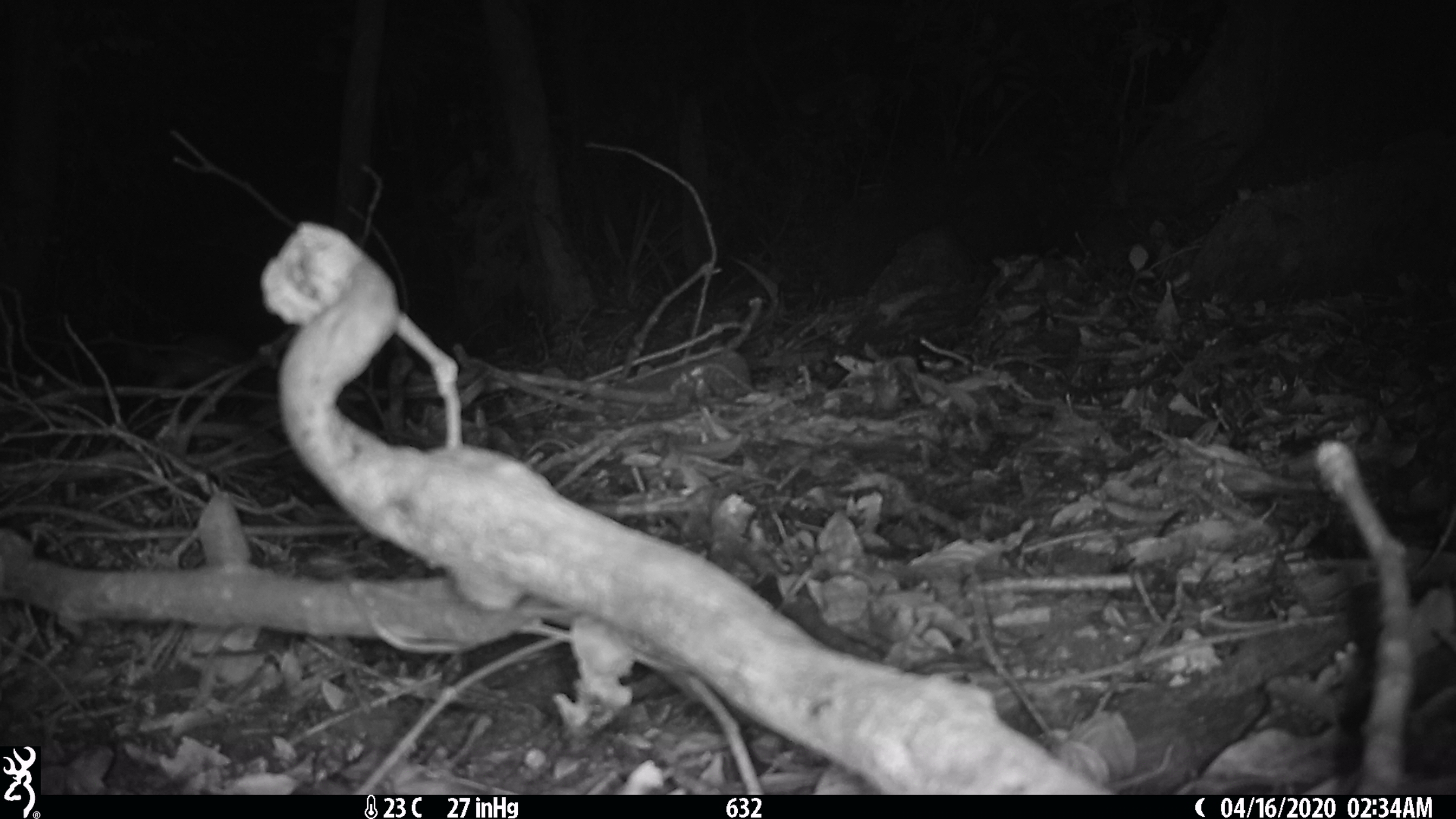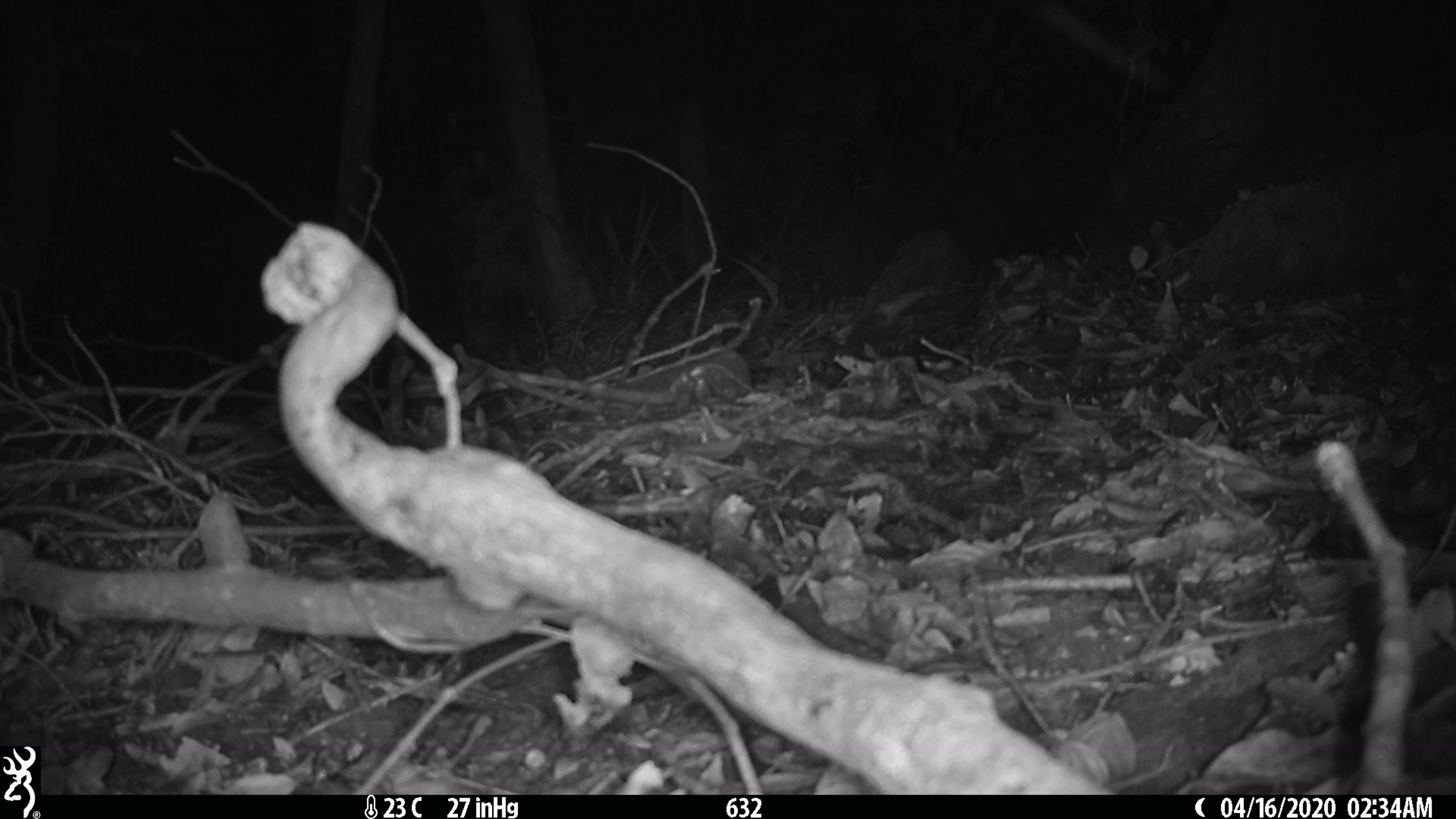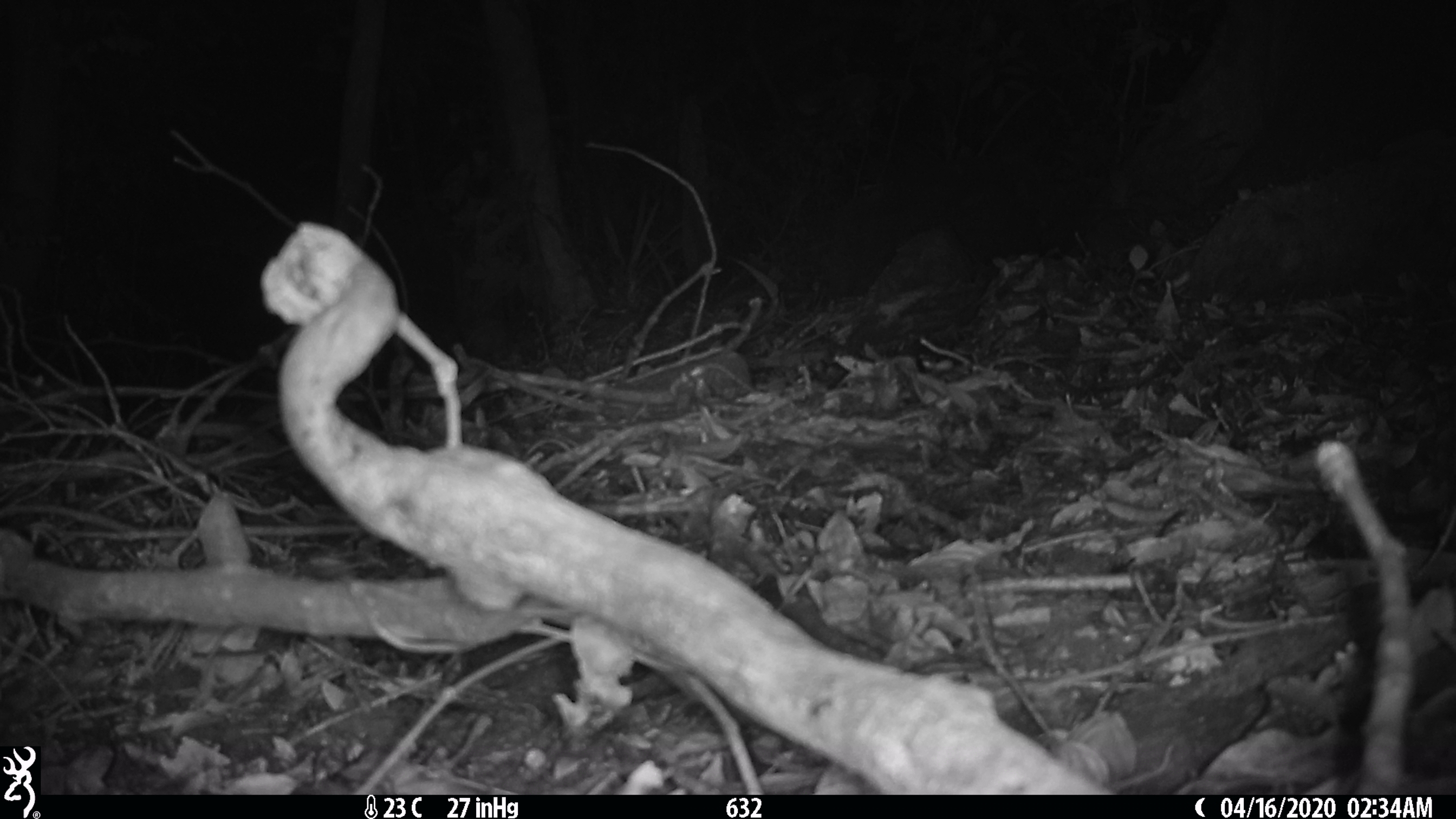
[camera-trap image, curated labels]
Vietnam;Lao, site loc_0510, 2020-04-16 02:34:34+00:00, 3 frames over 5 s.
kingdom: Animalia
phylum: Chordata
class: Mammalia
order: Rodentia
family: Muridae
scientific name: Muridae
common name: old-world mice and rats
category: unidentified murid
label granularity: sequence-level